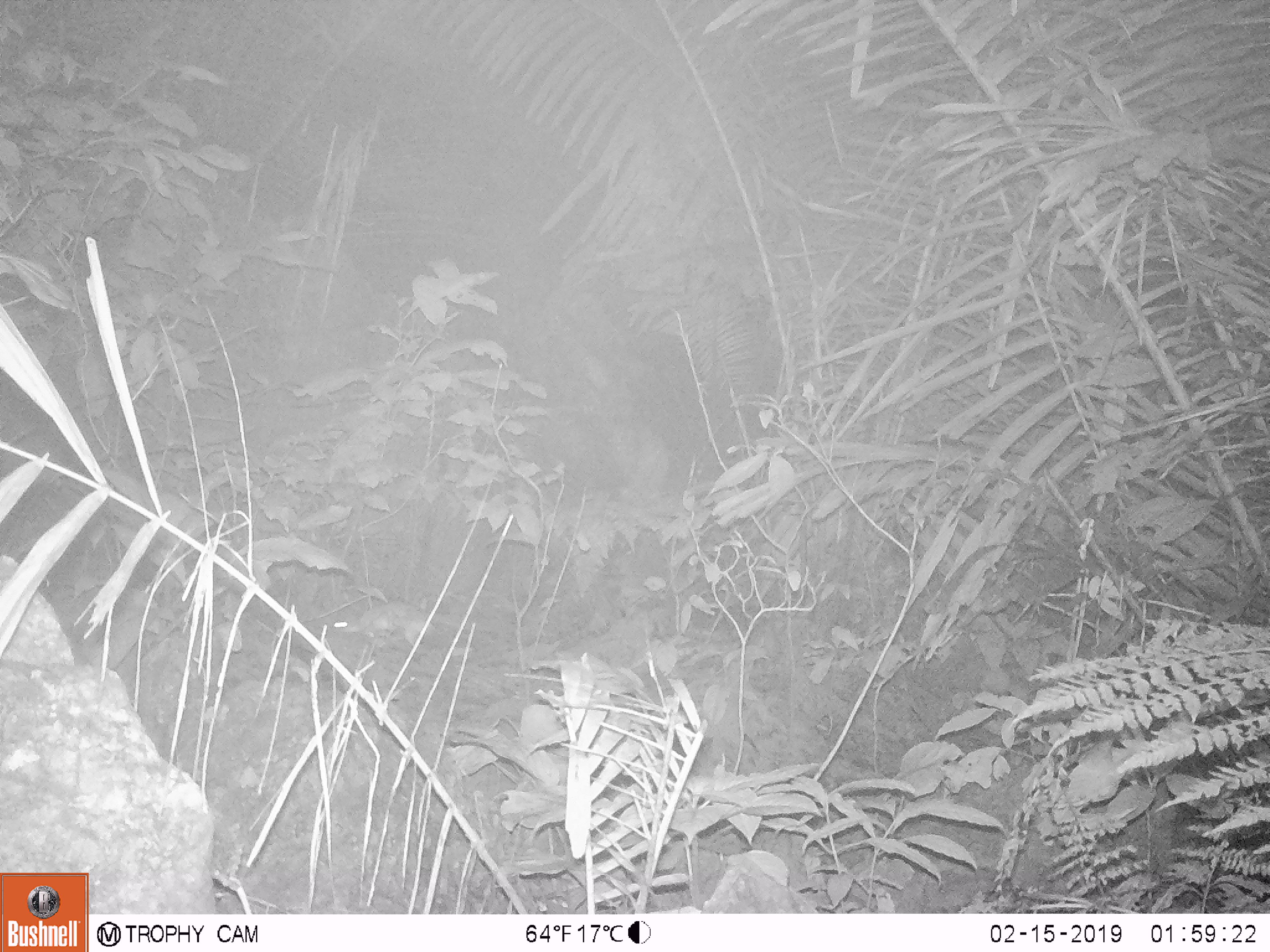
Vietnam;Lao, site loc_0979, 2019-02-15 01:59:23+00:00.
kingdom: Animalia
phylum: Chordata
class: Mammalia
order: Rodentia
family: Muridae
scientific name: Muridae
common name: old-world mice and rats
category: unidentified murid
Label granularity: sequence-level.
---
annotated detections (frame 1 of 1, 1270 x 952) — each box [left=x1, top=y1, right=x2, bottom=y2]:
unidentified murid: [left=333, top=601, right=485, bottom=647]